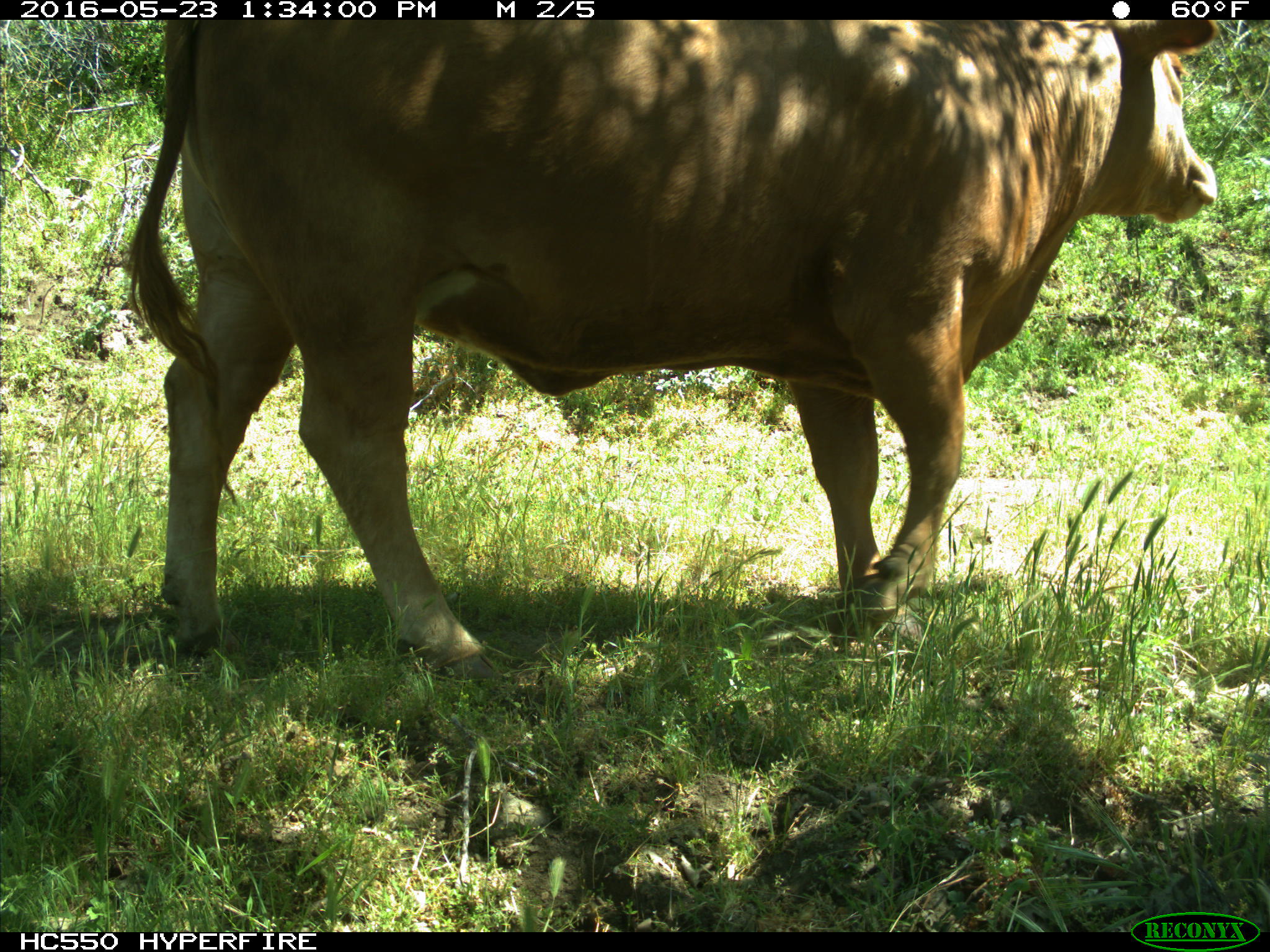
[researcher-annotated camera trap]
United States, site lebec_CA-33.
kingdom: Animalia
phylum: Chordata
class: Mammalia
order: Artiodactyla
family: Bovidae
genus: Bos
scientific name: Bos taurus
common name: domestic cow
Bos taurus (domestic cow).